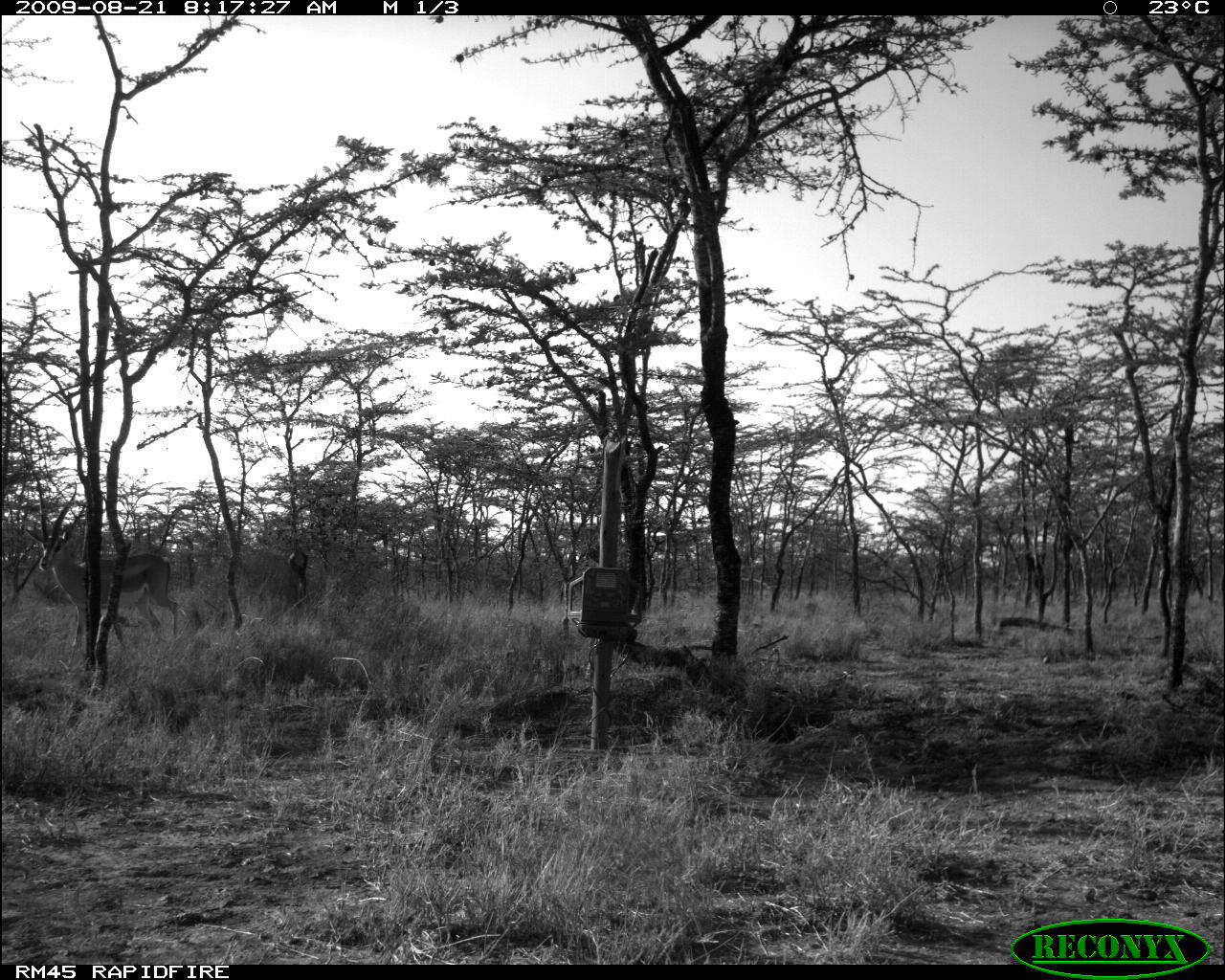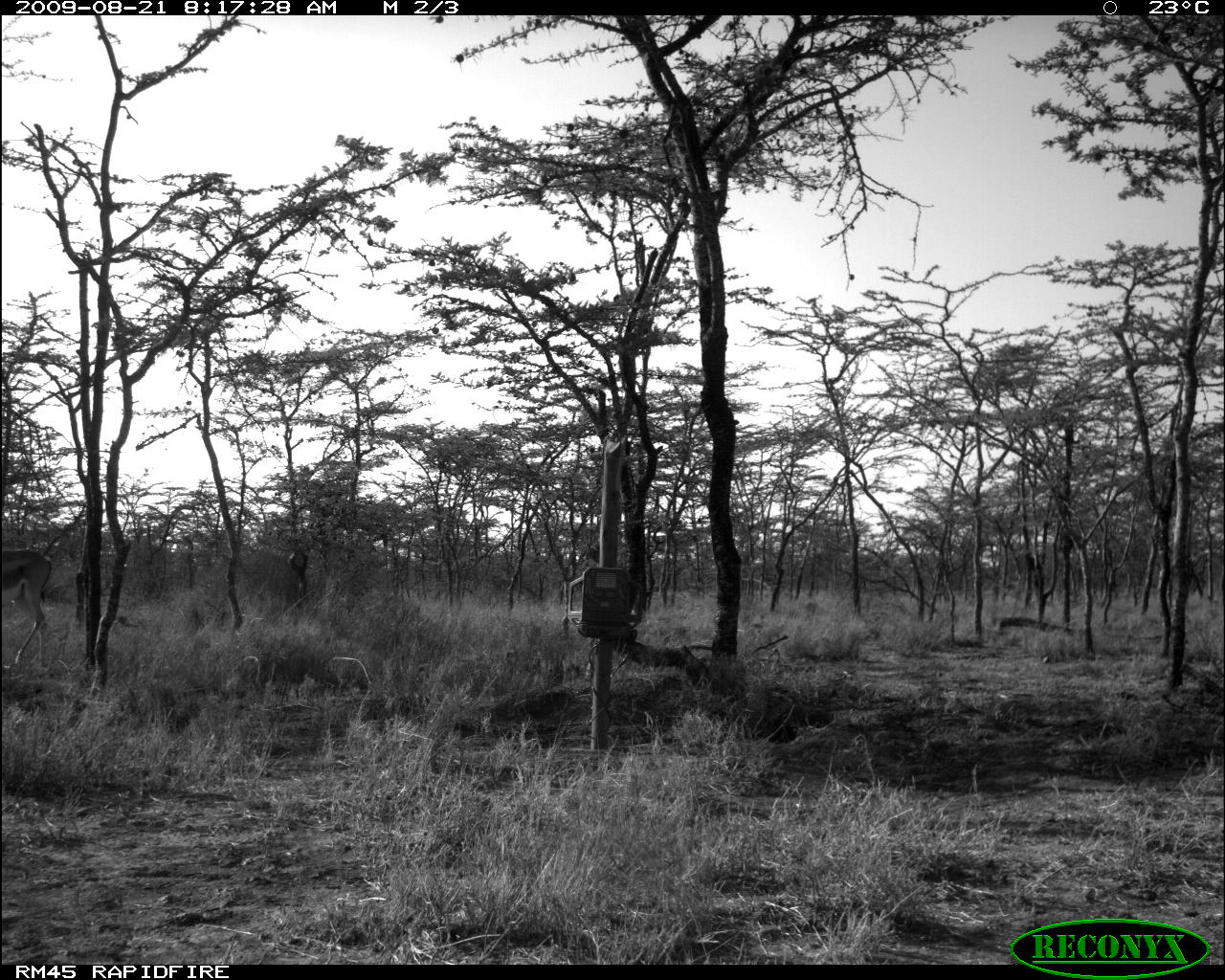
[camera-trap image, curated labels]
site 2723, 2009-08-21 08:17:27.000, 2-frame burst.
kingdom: Animalia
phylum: Chordata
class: Mammalia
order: Artiodactyla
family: Bovidae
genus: Nanger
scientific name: Nanger granti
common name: grant's gazelle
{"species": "Nanger granti (grant's gazelle)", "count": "1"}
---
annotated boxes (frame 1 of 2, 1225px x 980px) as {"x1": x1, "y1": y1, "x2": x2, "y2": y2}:
nanger granti: {"x1": 22, "y1": 480, "x2": 180, "y2": 643}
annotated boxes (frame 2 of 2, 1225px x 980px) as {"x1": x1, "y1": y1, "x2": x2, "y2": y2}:
nanger granti: {"x1": 0, "y1": 547, "x2": 52, "y2": 668}